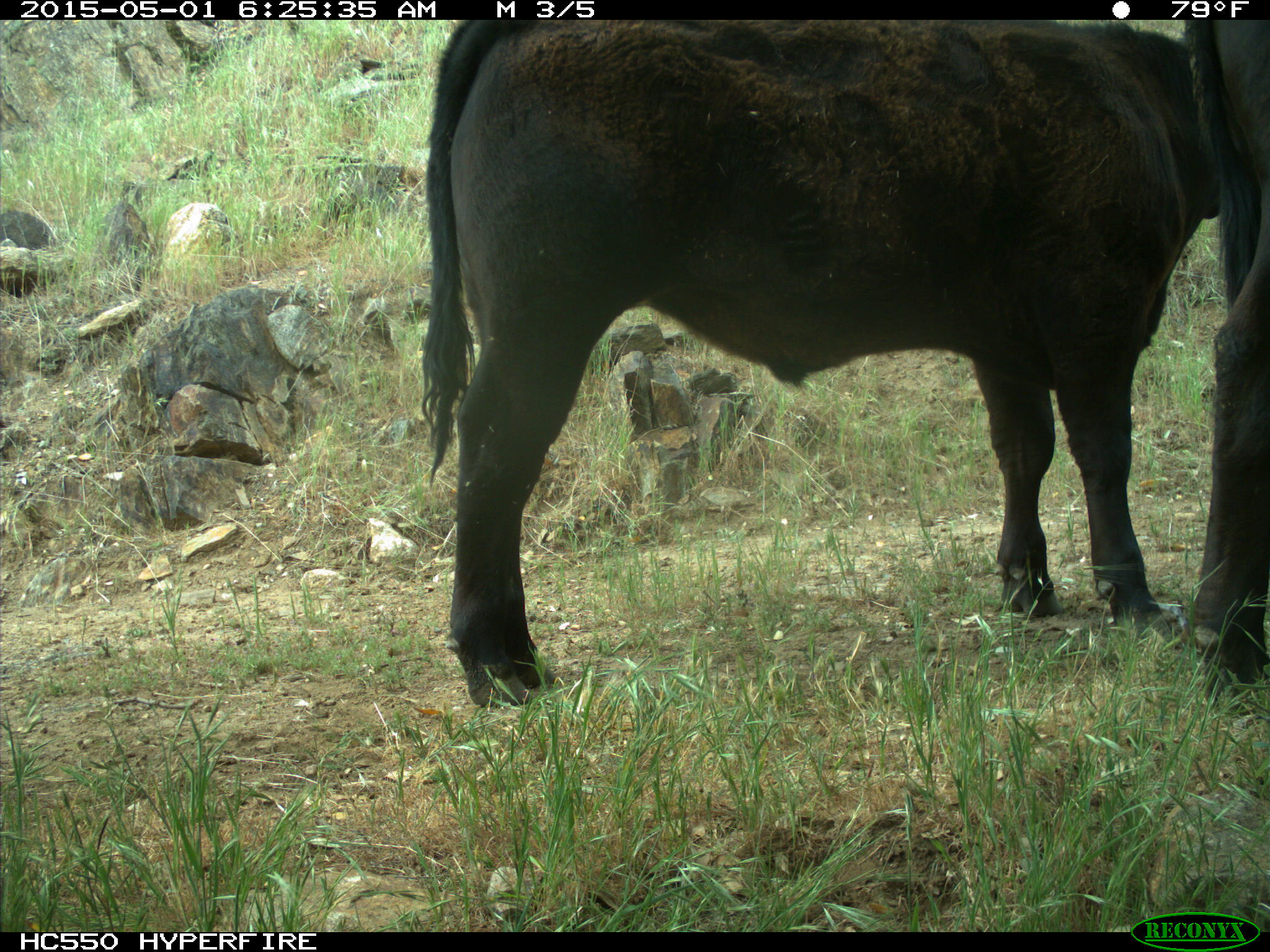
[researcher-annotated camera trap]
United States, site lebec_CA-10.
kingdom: Animalia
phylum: Chordata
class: Mammalia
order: Artiodactyla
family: Bovidae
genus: Bos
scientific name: Bos taurus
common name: domestic cow